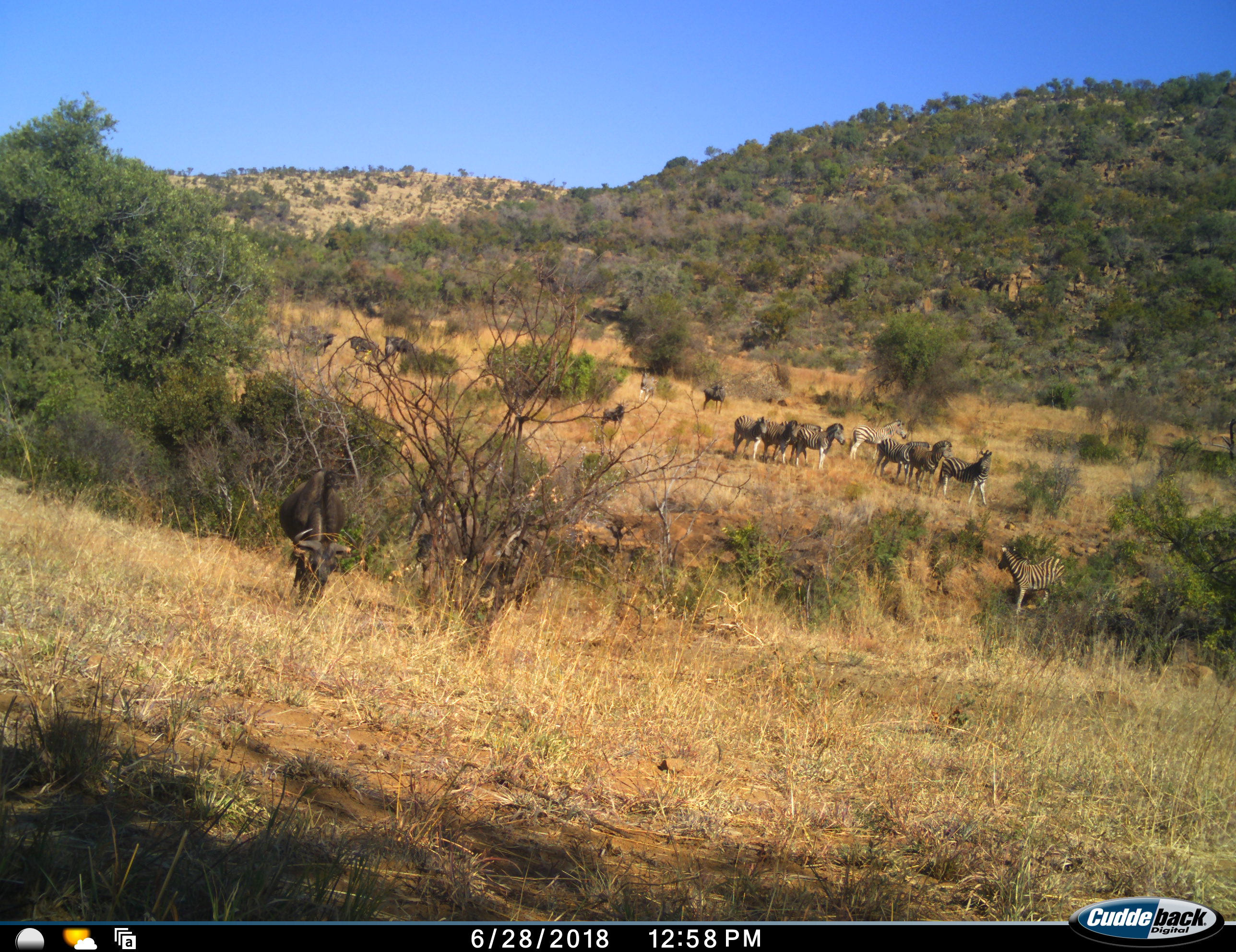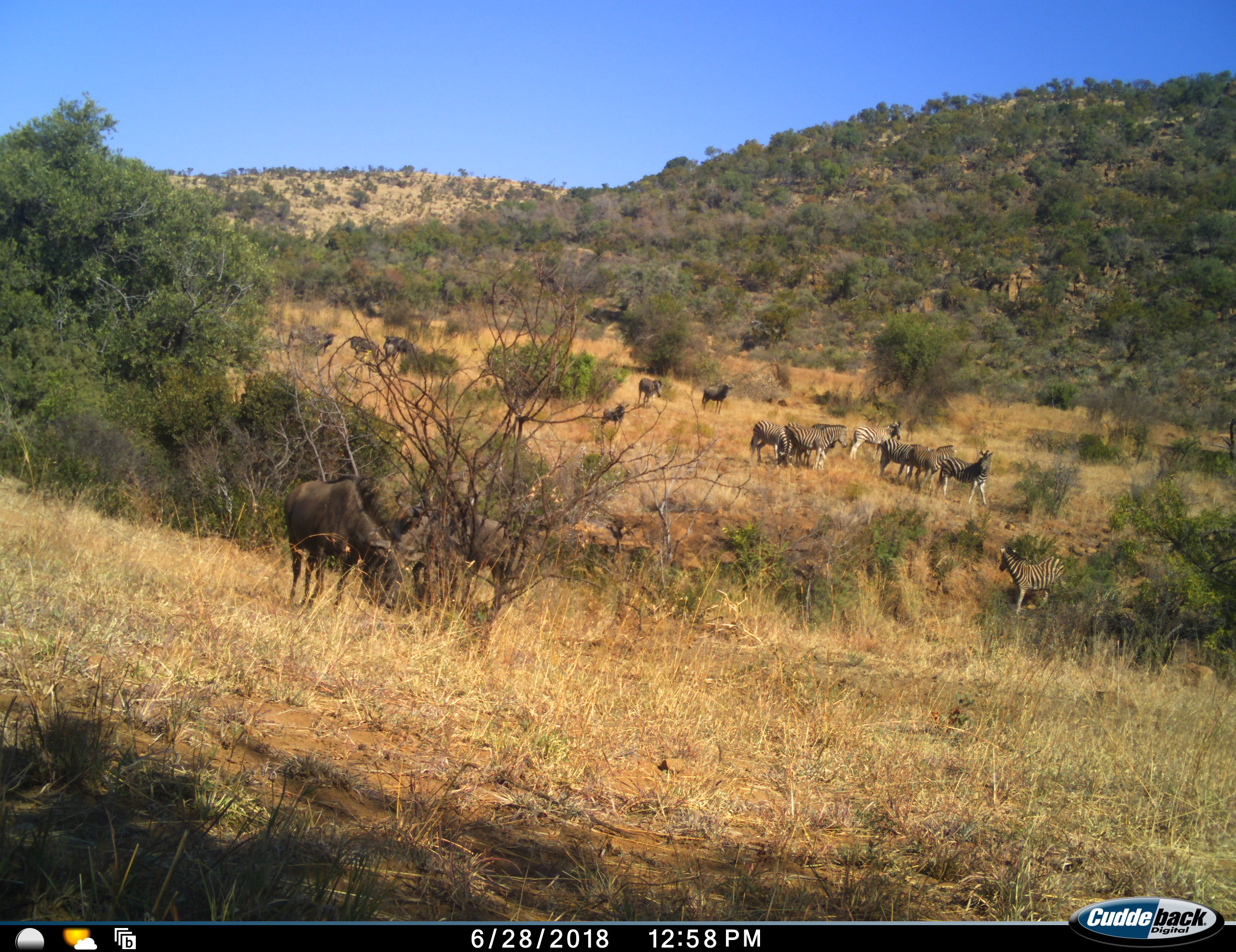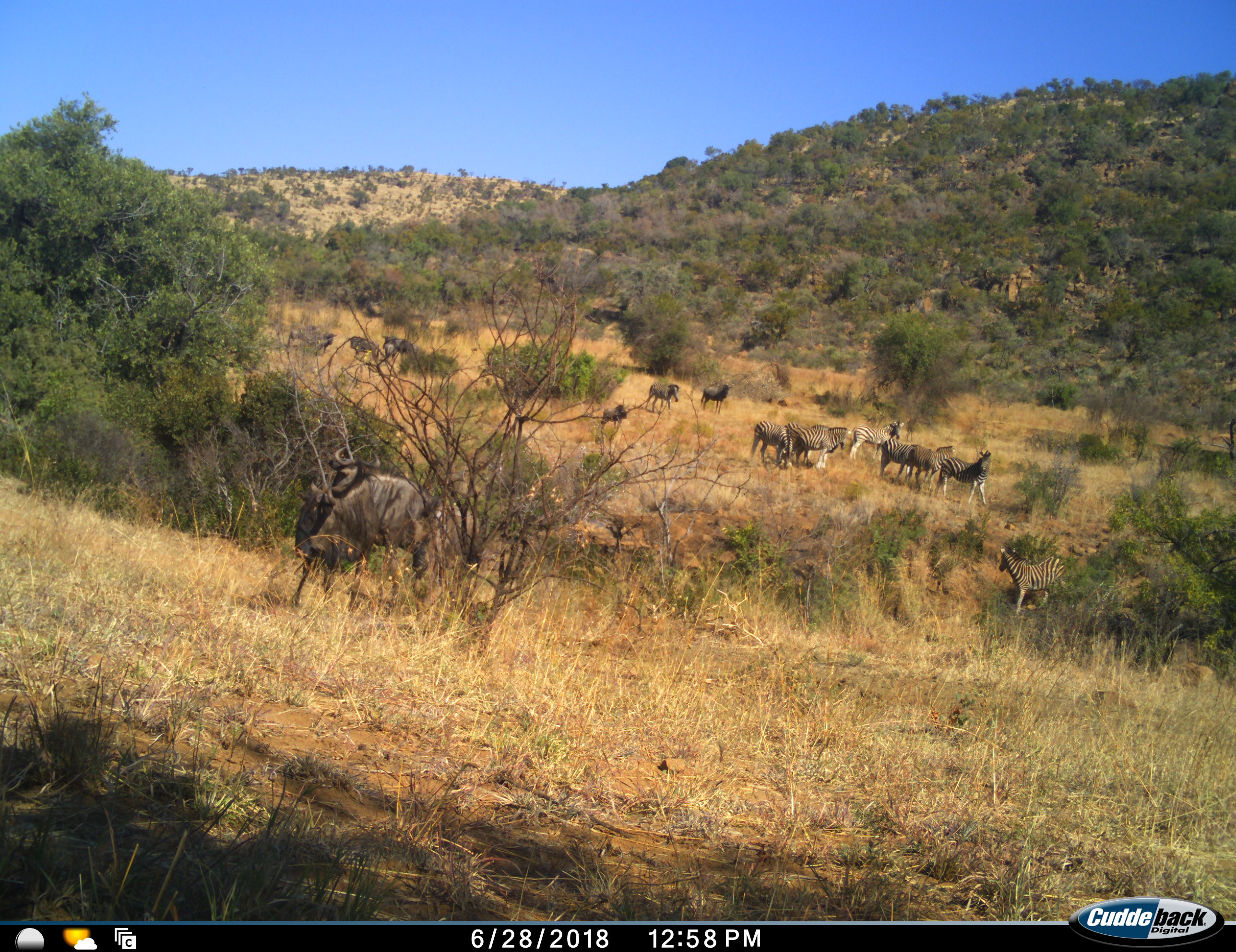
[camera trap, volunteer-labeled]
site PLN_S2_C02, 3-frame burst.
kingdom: Animalia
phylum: Chordata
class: Mammalia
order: Artiodactyla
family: Bovidae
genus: Connochaetes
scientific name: Connochaetes taurinus taurinus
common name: blue wildebeest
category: wildebeestblue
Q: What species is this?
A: Wildebeestblue (blue wildebeest) (Connochaetes taurinus taurinus).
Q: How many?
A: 8.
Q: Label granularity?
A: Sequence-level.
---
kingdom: Animalia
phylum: Chordata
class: Mammalia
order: Perissodactyla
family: Equidae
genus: Equus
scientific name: Equus quagga burchellii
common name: burchell's zebra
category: zebraburchells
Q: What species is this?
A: Zebraburchells (burchell's zebra) (Equus quagga burchellii).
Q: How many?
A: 10.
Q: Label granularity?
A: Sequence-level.